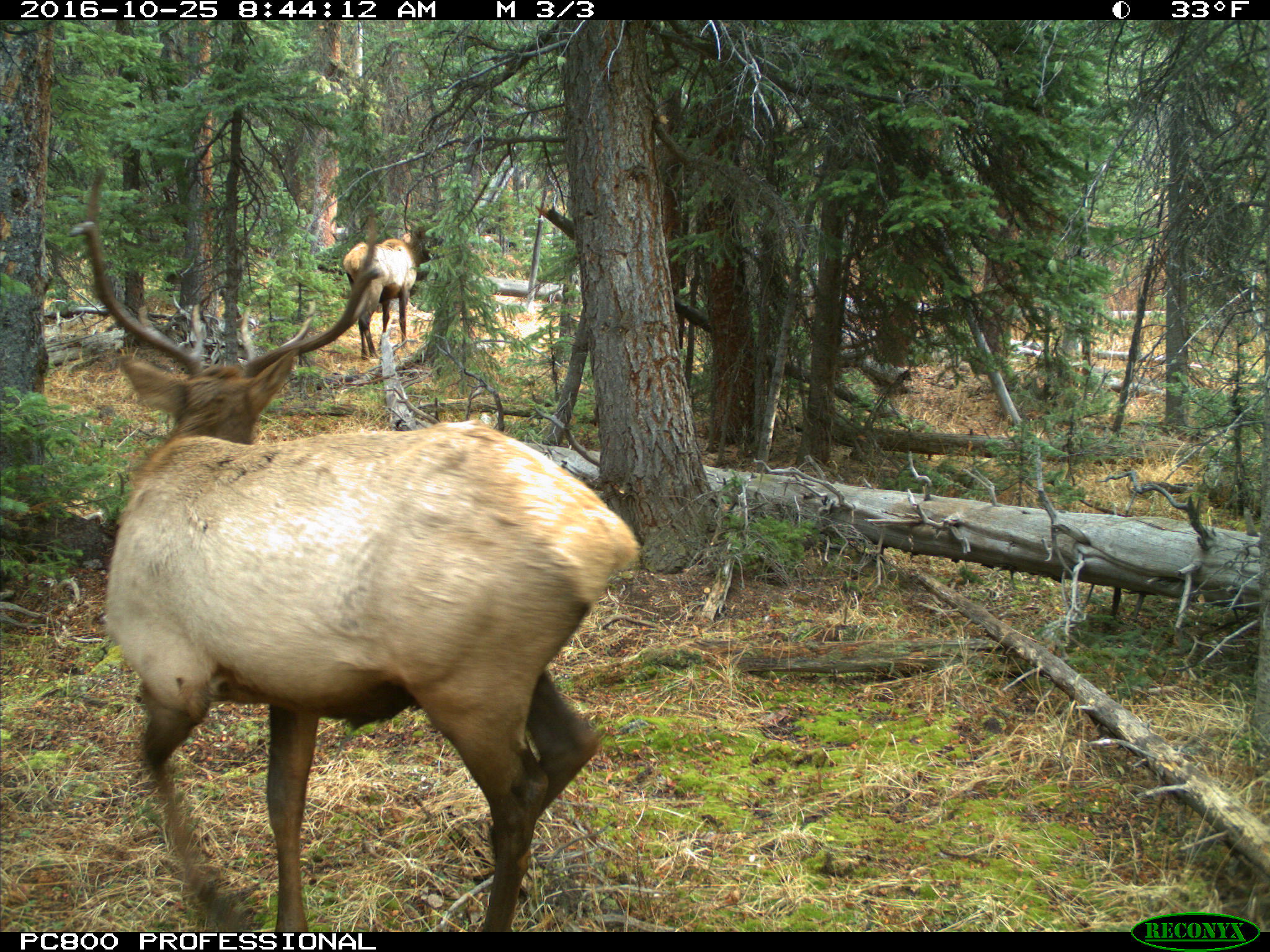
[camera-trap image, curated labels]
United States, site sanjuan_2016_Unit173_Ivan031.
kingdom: Animalia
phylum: Chordata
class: Mammalia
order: Artiodactyla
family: Cervidae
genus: Cervus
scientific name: Cervus elaphus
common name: red deer